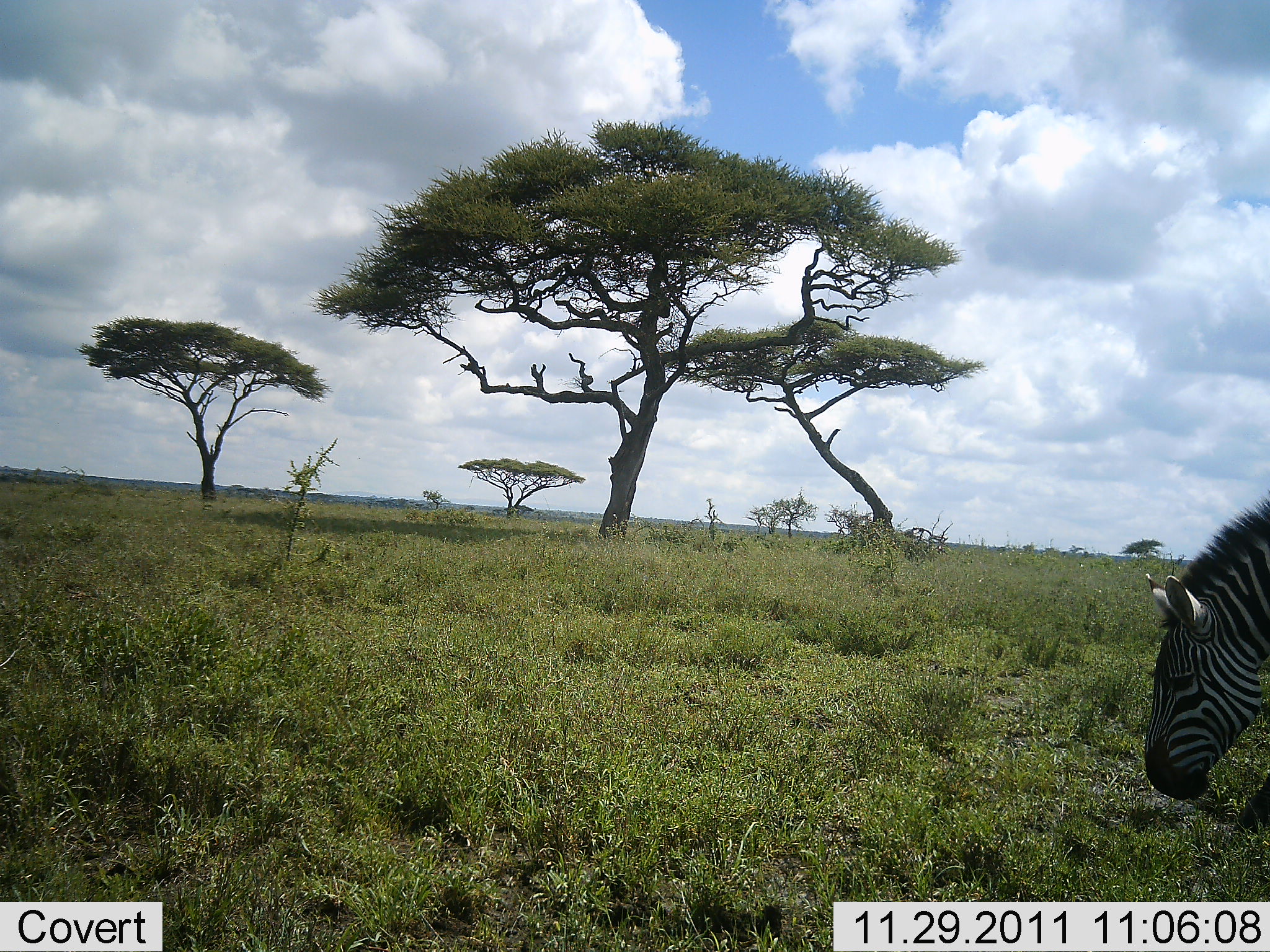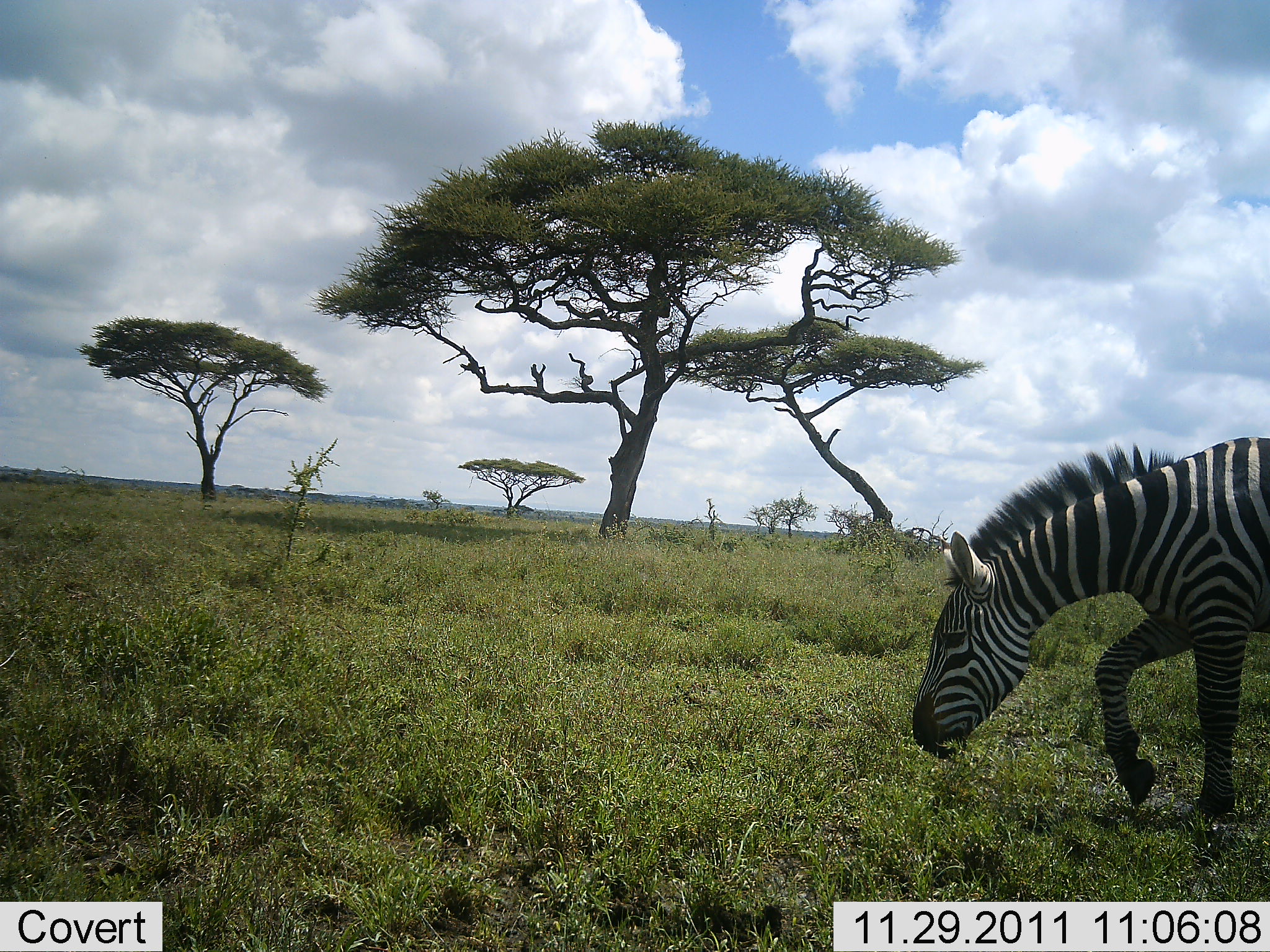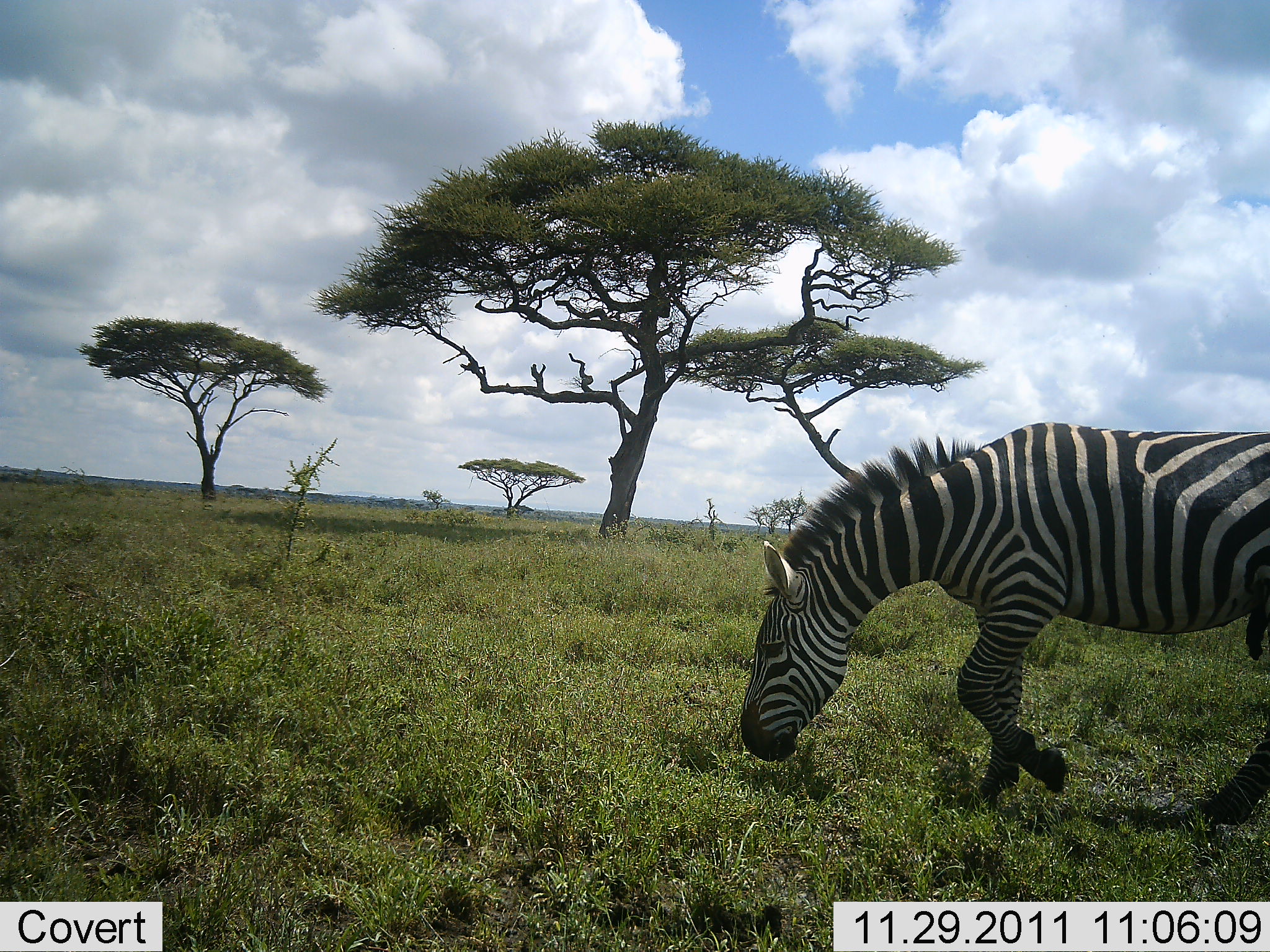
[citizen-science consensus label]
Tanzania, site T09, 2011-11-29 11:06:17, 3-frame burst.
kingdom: Animalia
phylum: Chordata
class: Mammalia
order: Perissodactyla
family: Equidae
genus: Equus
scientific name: Equus quagga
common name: plains zebra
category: zebra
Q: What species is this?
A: Zebra (plains zebra) (Equus quagga).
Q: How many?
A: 1.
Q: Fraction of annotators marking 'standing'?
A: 0%.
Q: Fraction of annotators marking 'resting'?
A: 0%.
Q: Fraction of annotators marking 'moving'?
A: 64%.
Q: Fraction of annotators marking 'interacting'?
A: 0%.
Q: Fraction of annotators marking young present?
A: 0%.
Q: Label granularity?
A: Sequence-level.